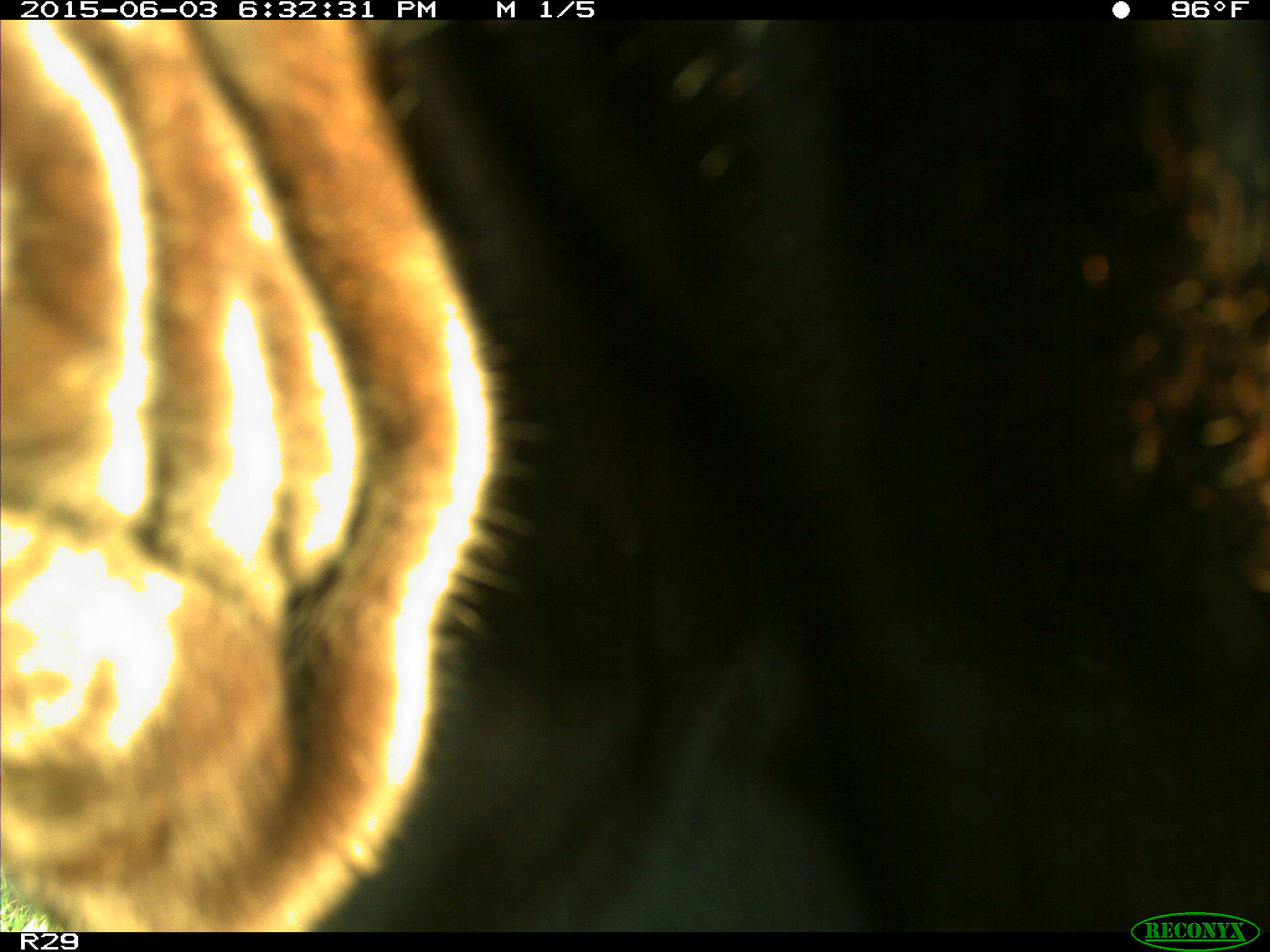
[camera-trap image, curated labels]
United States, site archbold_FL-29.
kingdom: Animalia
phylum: Chordata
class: Mammalia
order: Artiodactyla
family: Bovidae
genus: Bos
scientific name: Bos taurus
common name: domestic cow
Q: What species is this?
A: Bos taurus (domestic cow).